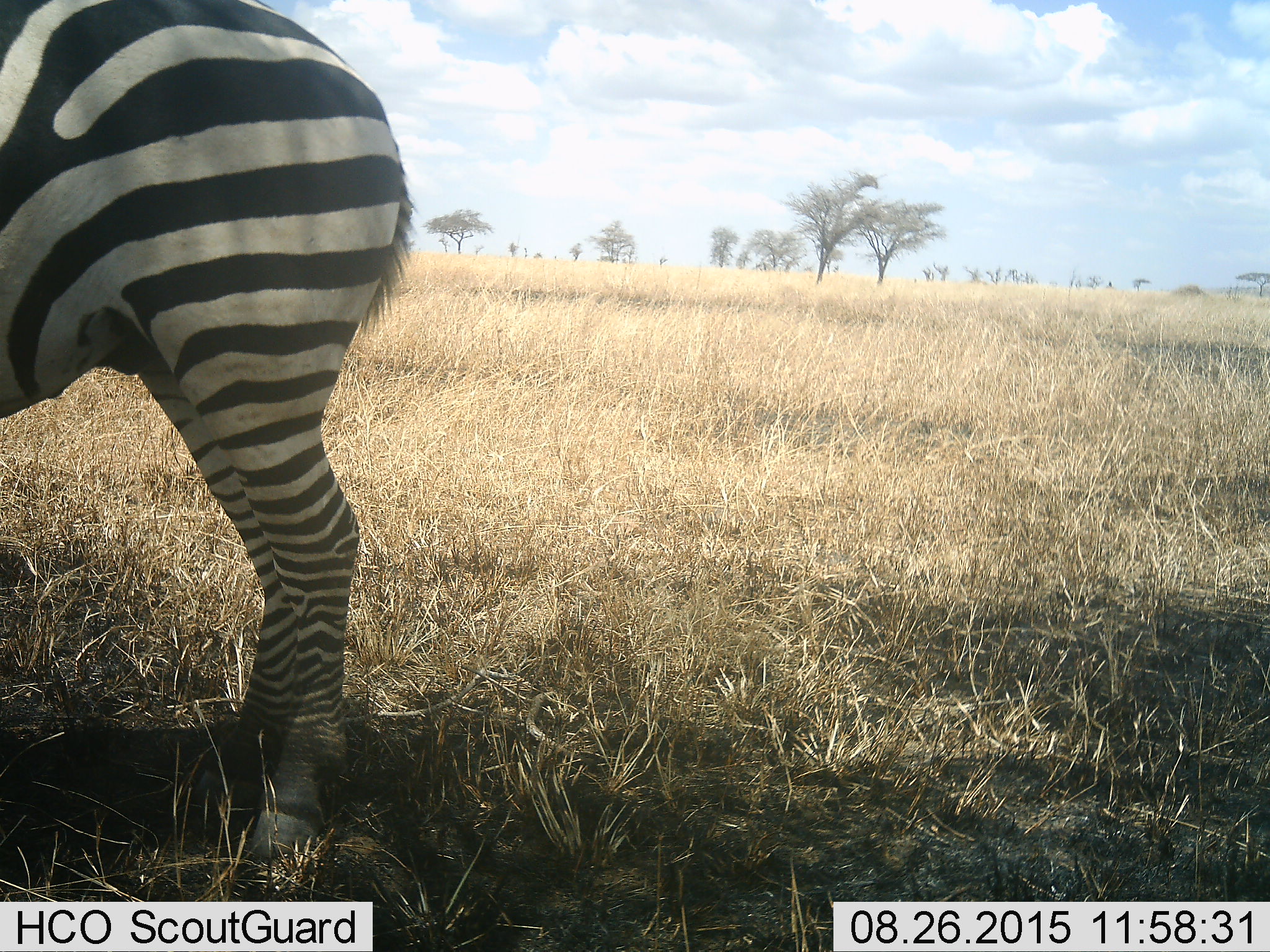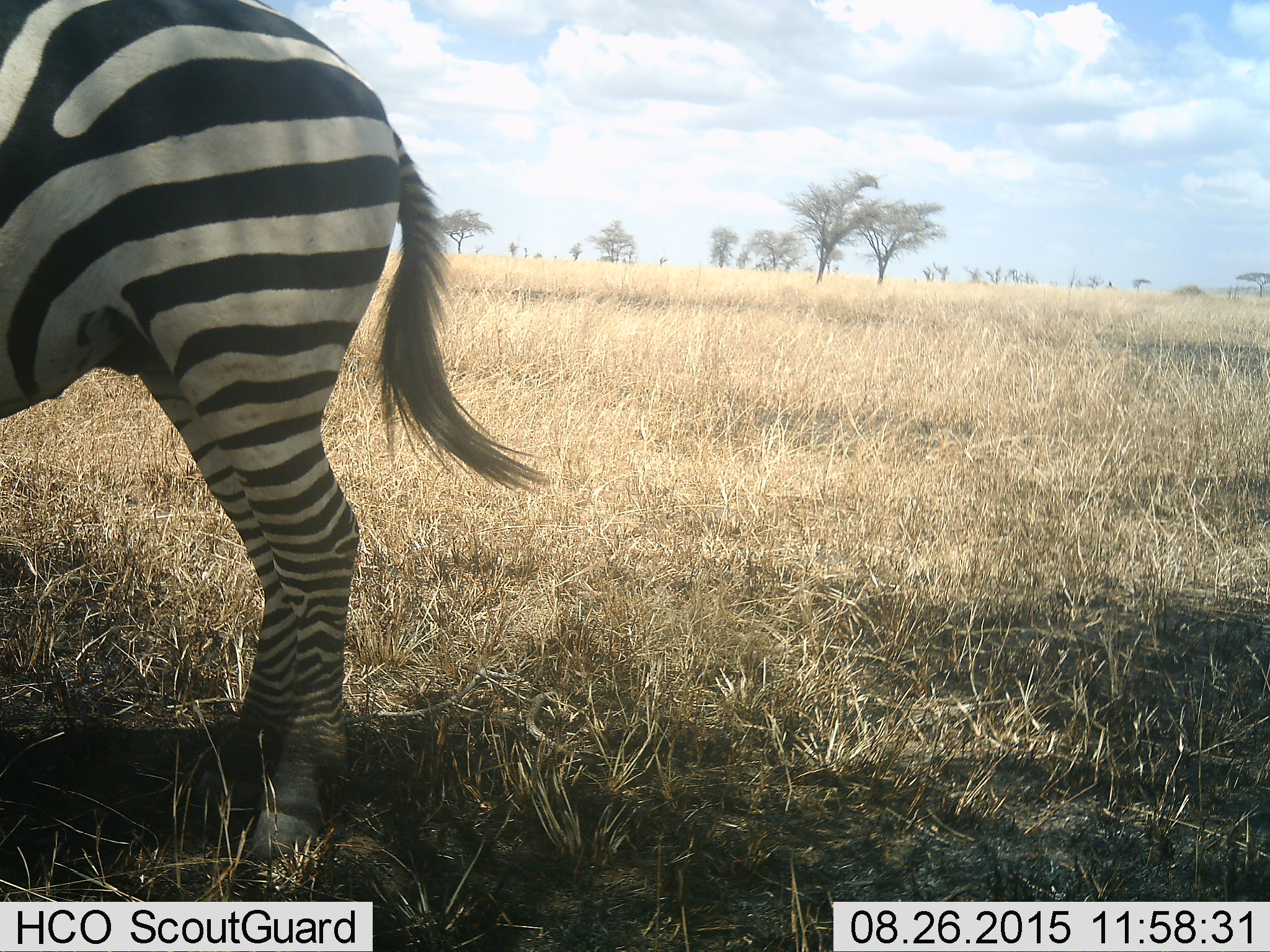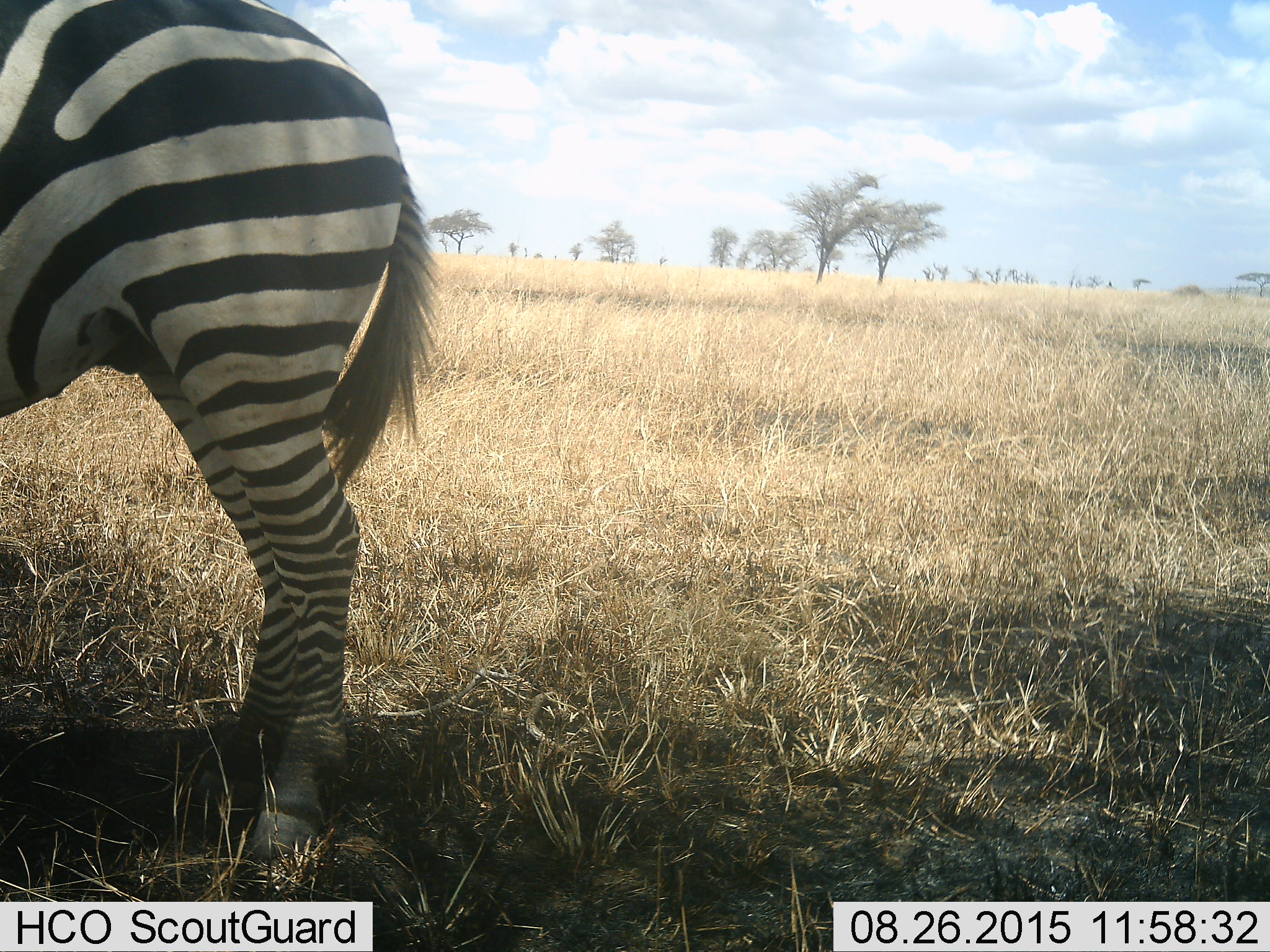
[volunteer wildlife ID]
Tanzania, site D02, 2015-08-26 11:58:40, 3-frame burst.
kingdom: Animalia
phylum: Chordata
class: Mammalia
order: Perissodactyla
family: Equidae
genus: Equus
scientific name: Equus quagga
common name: plains zebra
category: zebra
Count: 1.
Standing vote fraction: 100%.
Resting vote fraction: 5%.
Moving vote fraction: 0%.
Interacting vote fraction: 0%.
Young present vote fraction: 5%.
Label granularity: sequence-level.